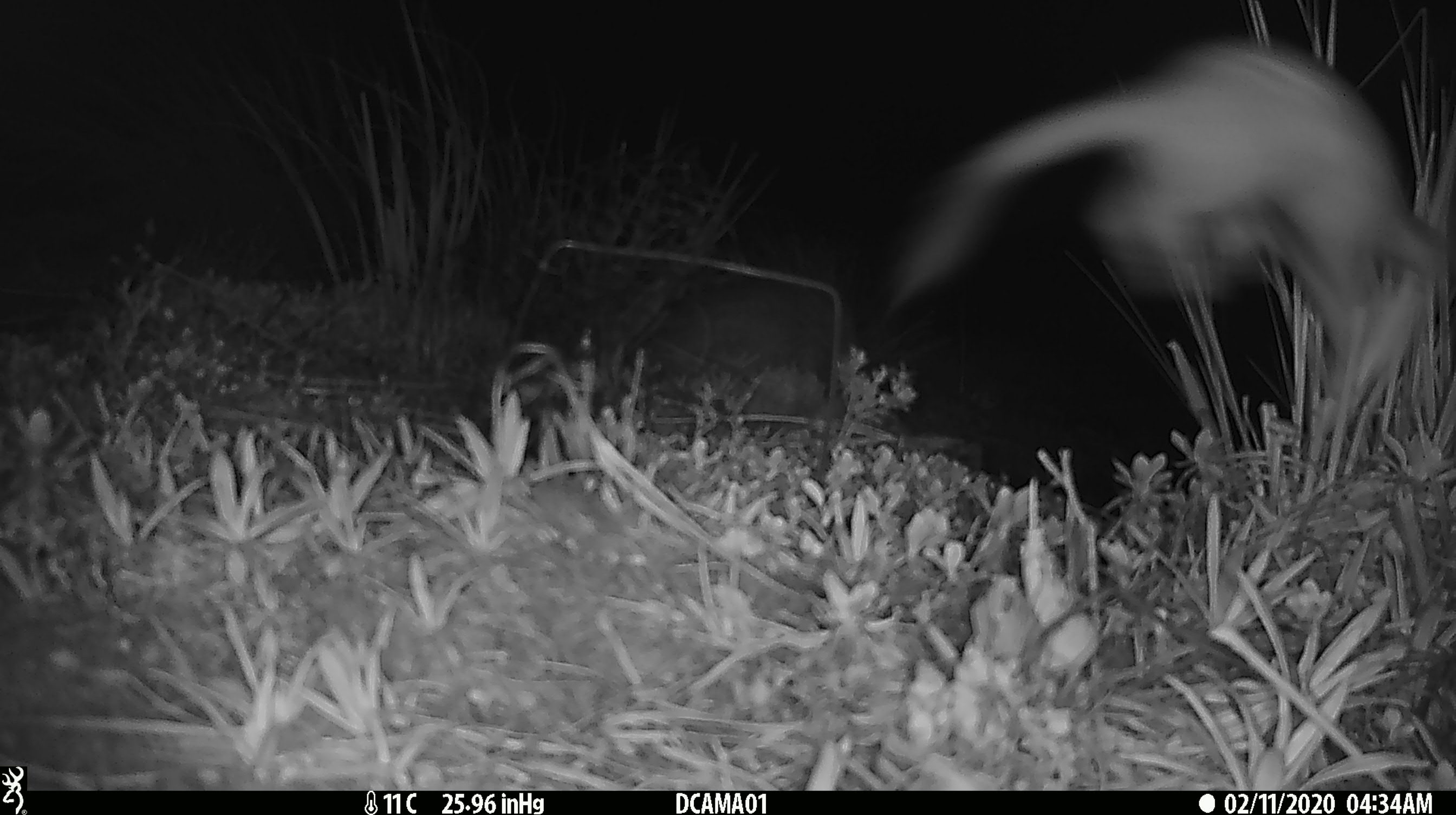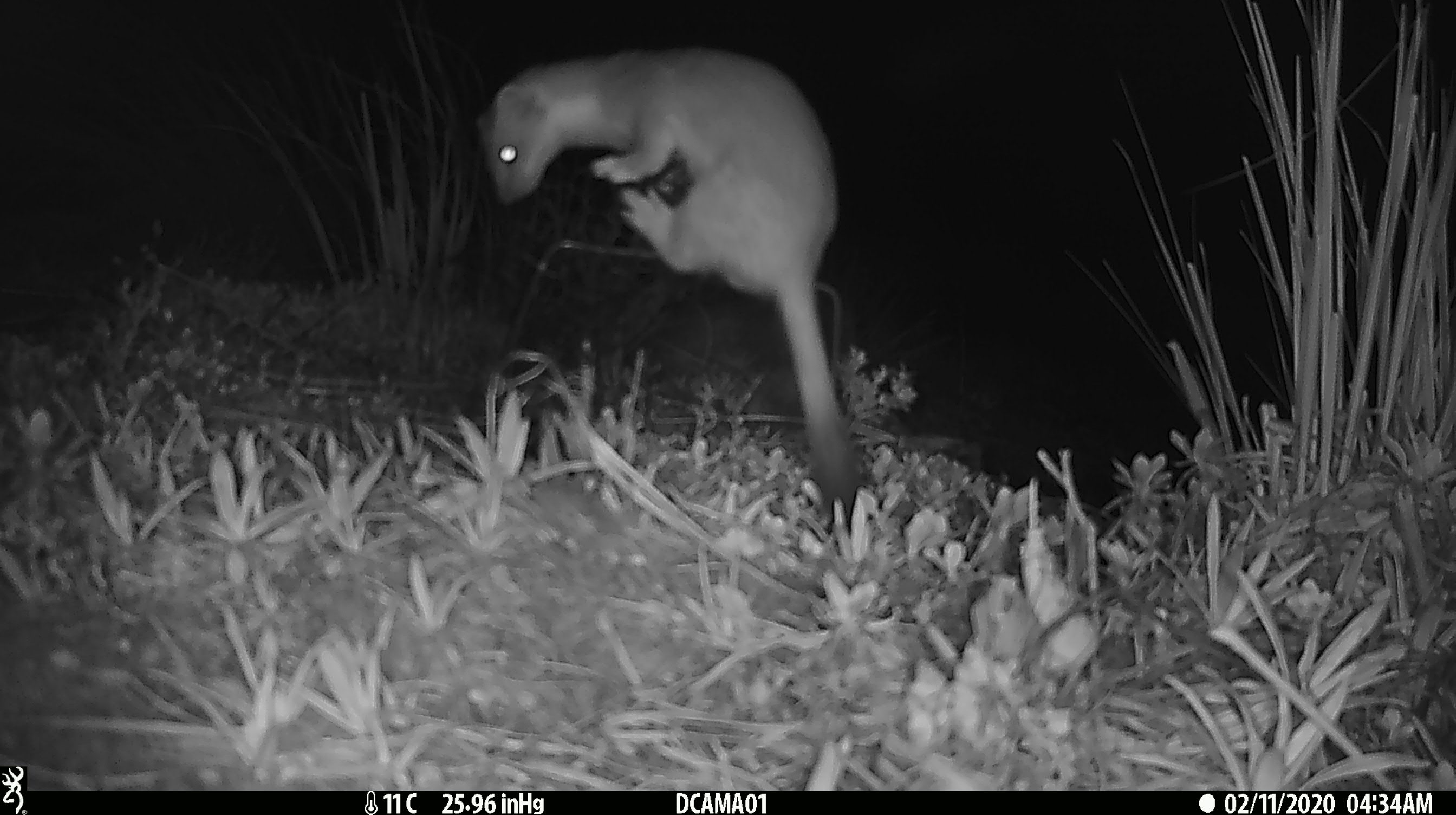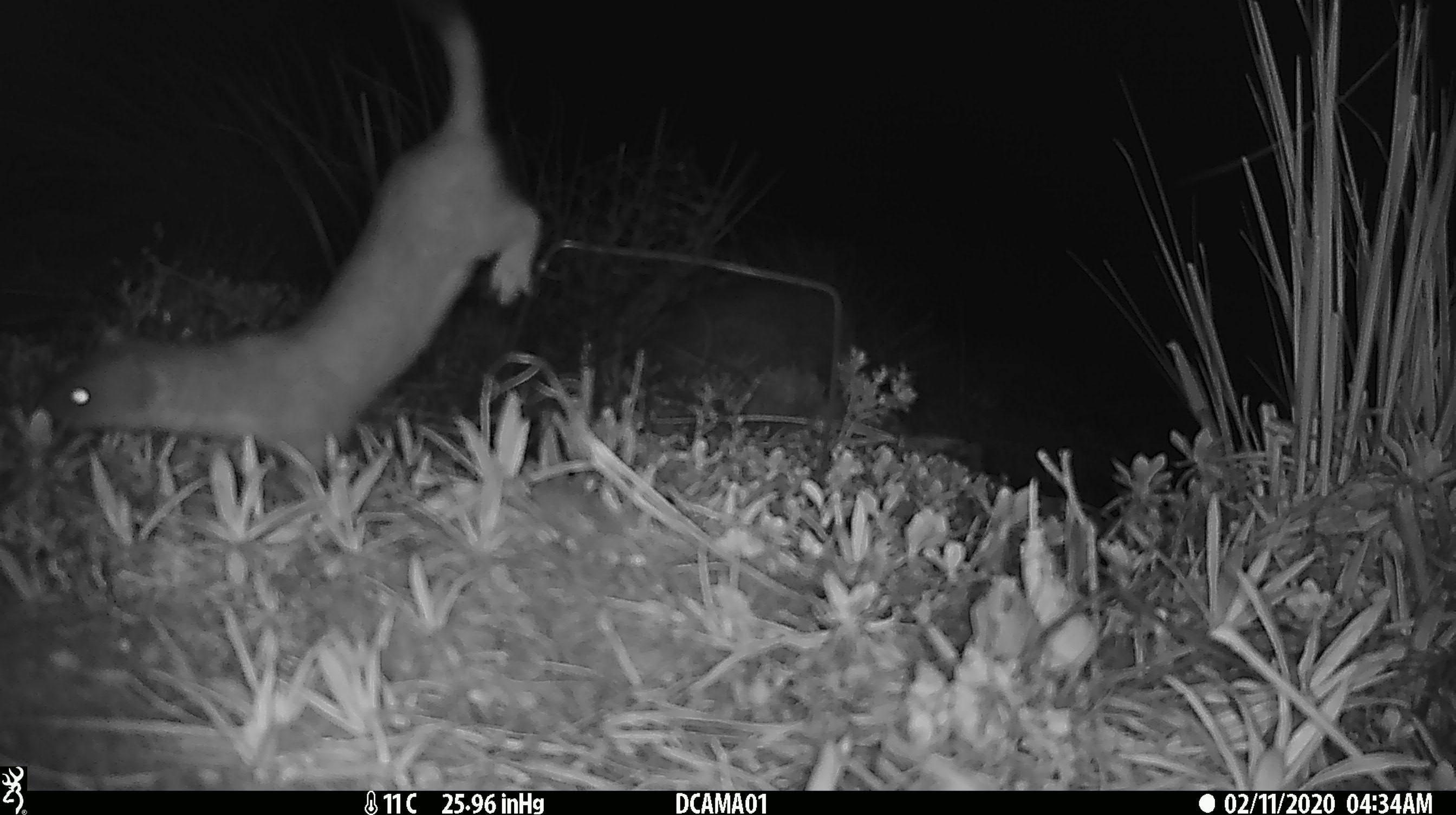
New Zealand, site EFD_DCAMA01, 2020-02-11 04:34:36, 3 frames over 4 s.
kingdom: Animalia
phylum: Chordata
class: Mammalia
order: Carnivora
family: Mustelidae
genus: Mustela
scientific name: Mustela erminea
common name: stoat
Stoat (Mustela erminea).